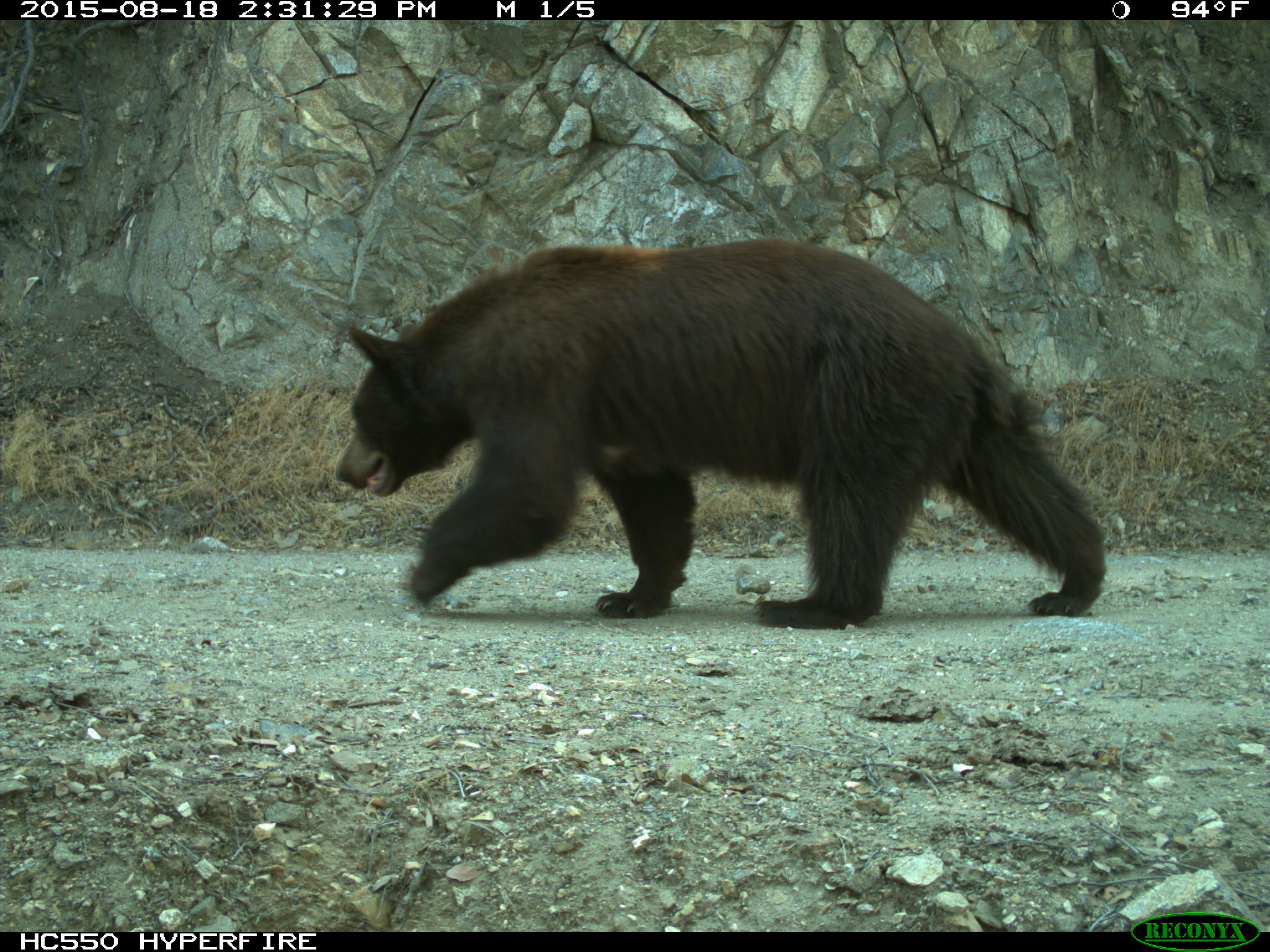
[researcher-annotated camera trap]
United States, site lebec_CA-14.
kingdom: Animalia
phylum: Chordata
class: Mammalia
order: Carnivora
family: Ursidae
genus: Ursus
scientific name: Ursus americanus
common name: american black bear